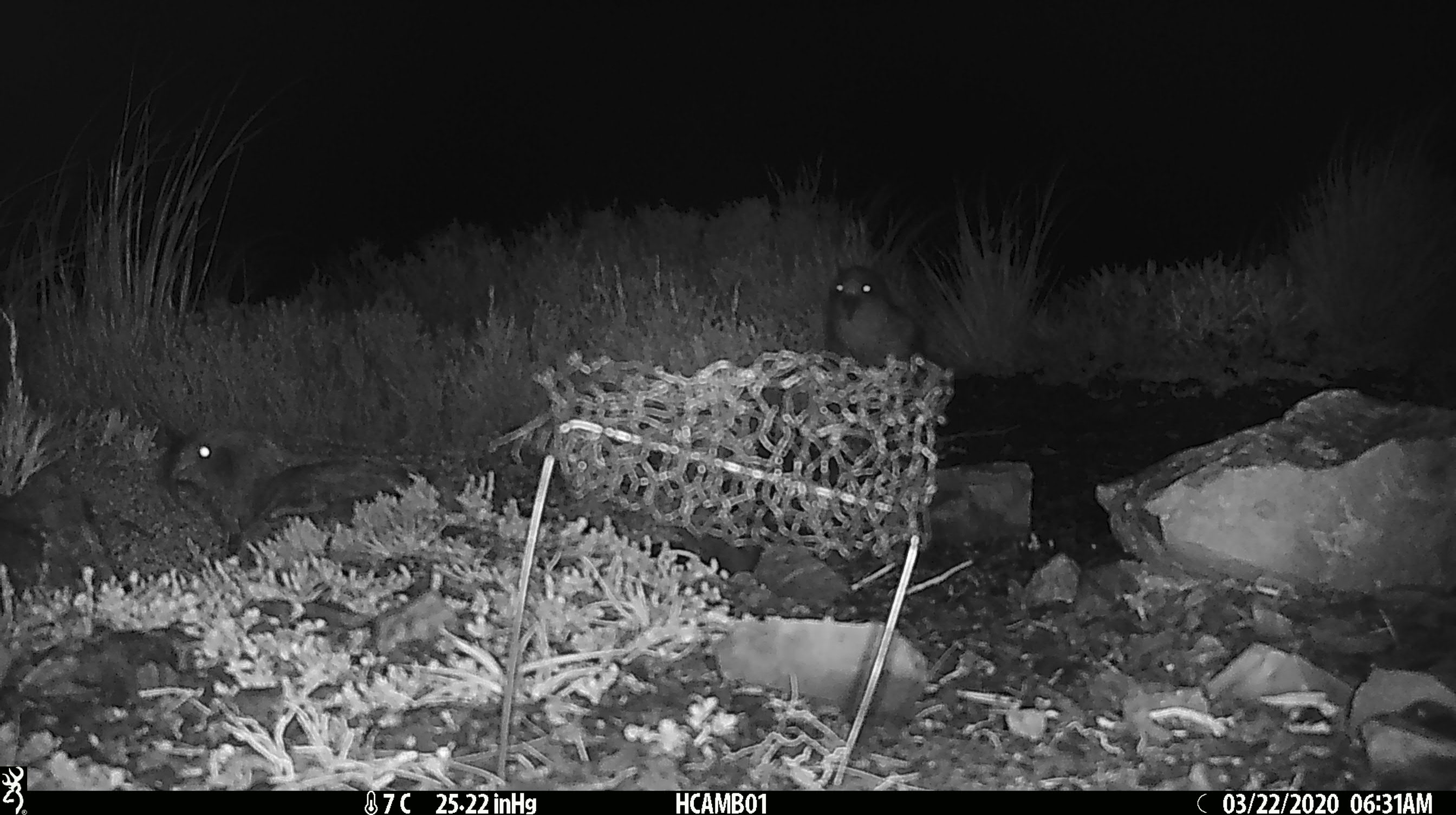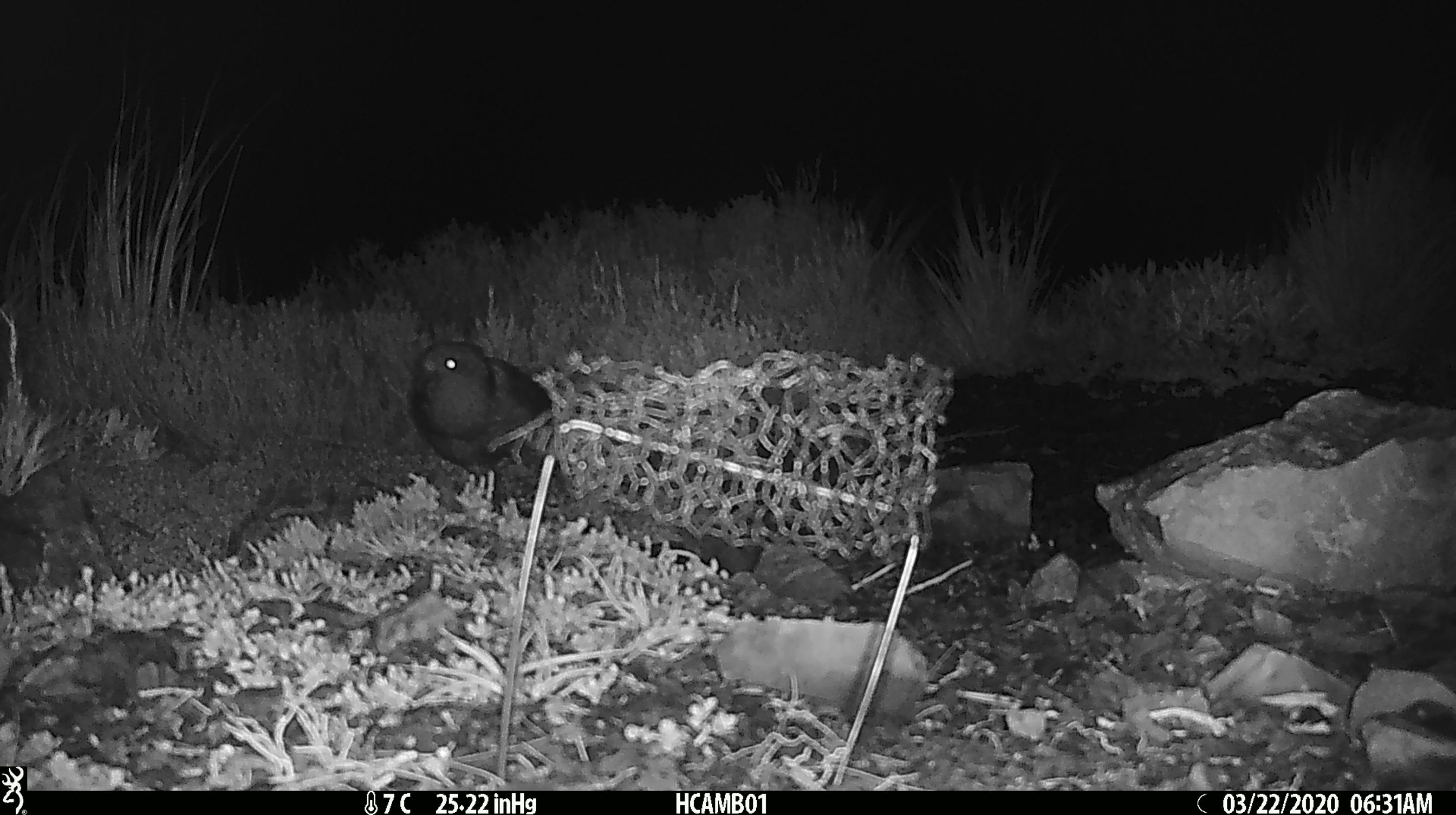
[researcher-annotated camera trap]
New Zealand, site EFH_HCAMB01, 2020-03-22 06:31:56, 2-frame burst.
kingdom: Animalia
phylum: Chordata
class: Aves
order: Psittaciformes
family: Strigopidae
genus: Nestor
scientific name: Nestor notabilis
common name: kea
Kea (Nestor notabilis).